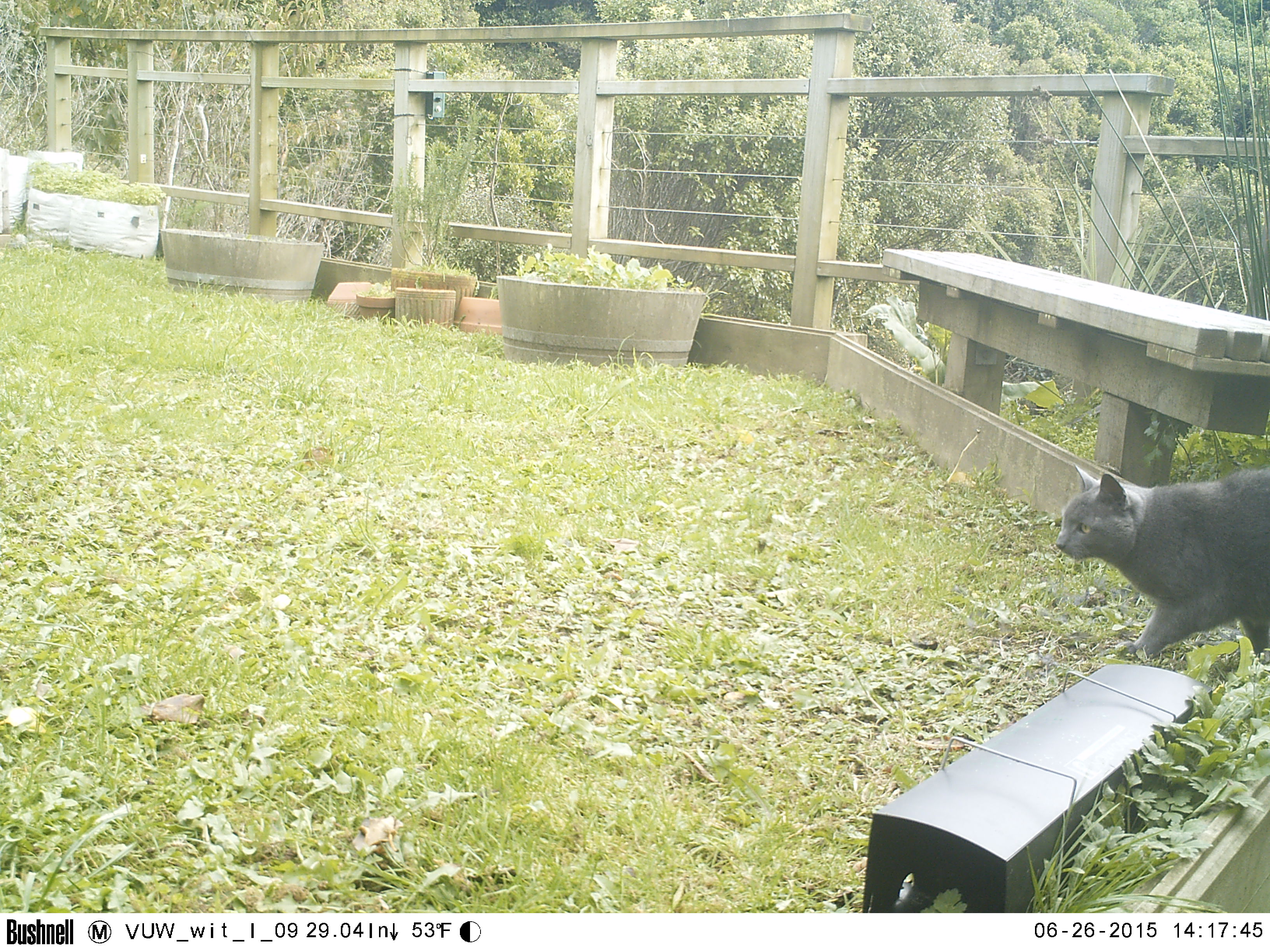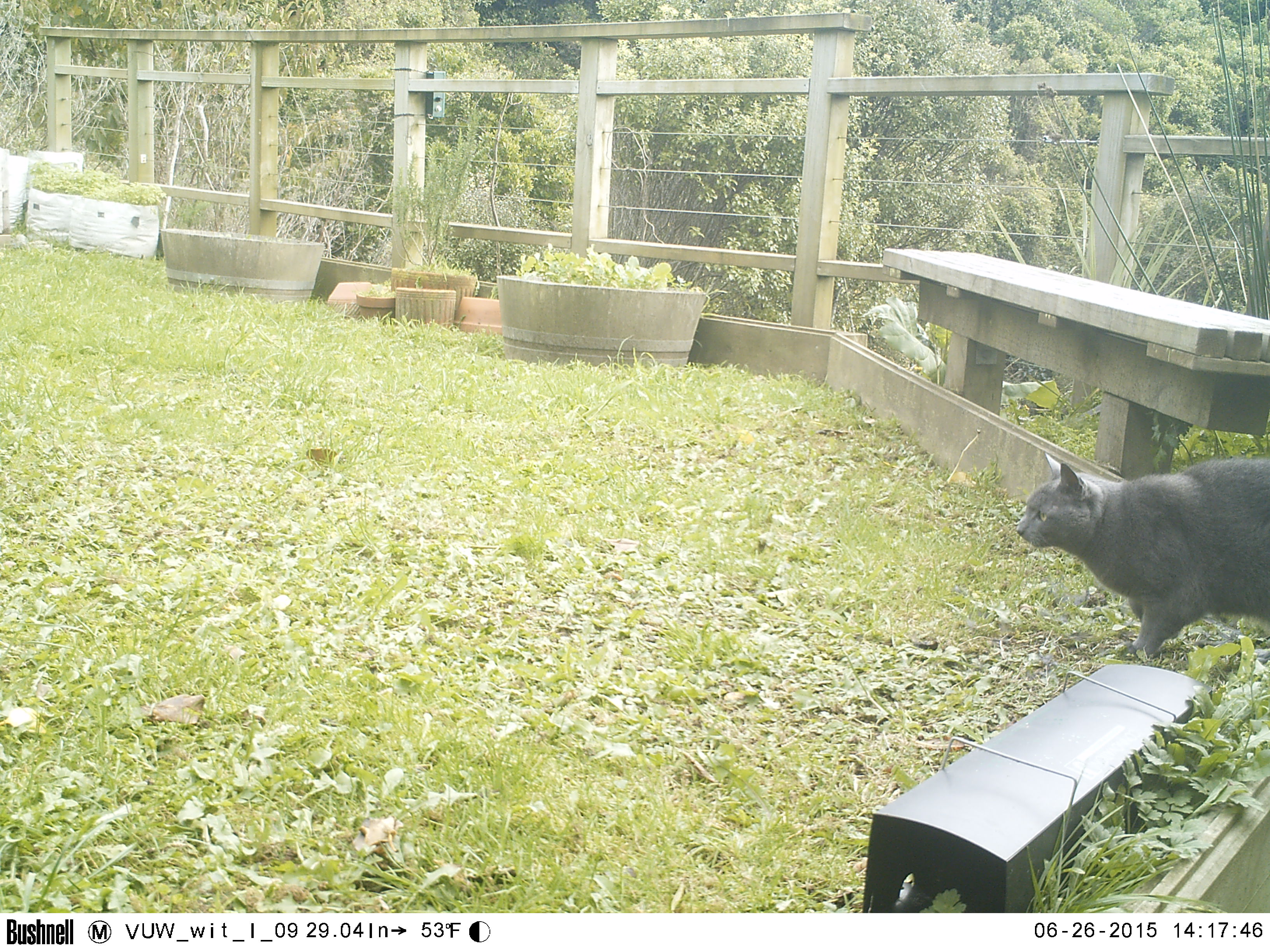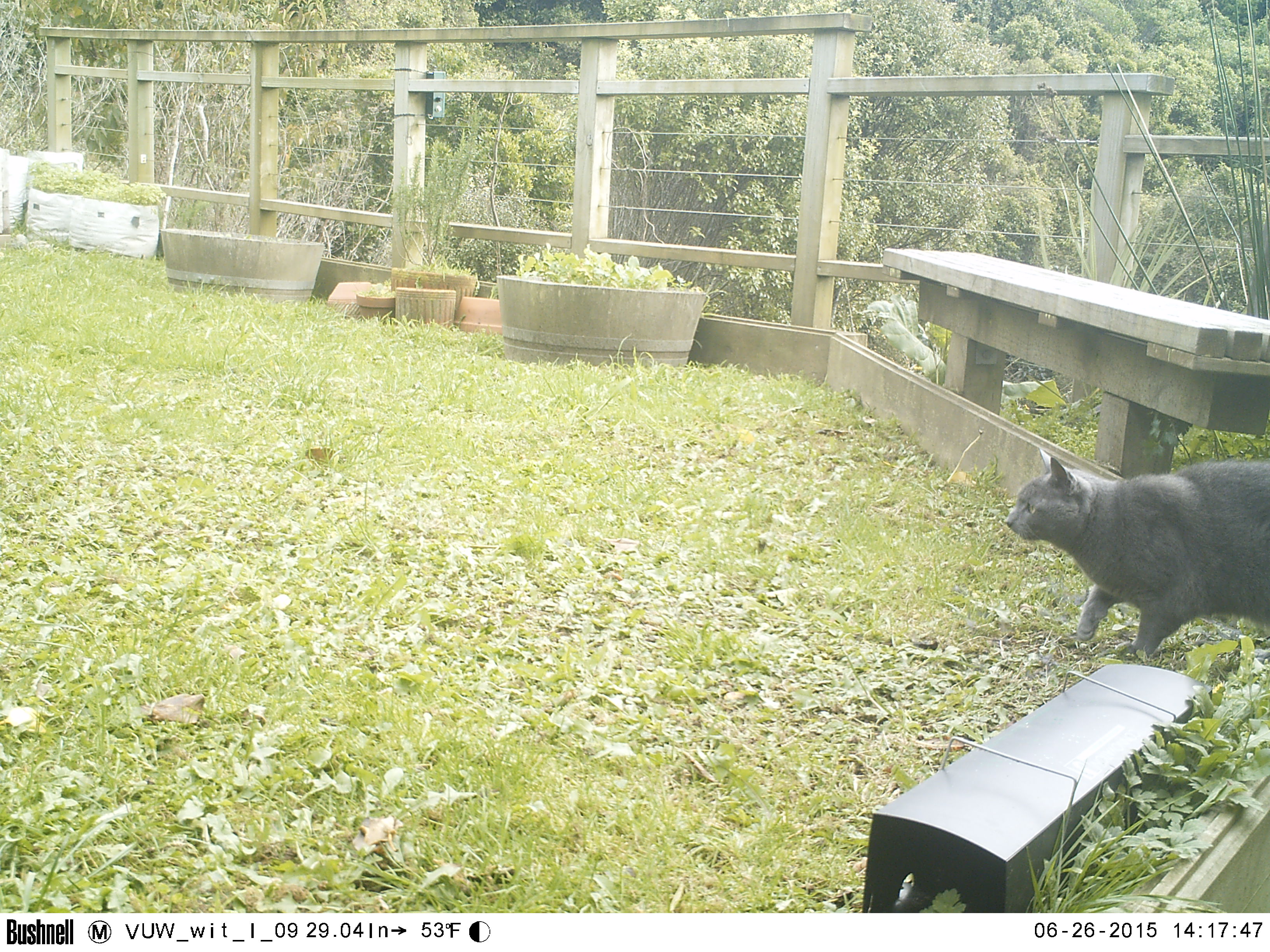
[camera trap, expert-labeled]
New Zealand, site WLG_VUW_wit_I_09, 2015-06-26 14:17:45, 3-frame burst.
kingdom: Animalia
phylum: Chordata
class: Mammalia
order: Carnivora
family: Felidae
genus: Felis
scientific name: Felis catus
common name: domestic cat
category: cat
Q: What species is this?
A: Cat (domestic cat) (Felis catus).